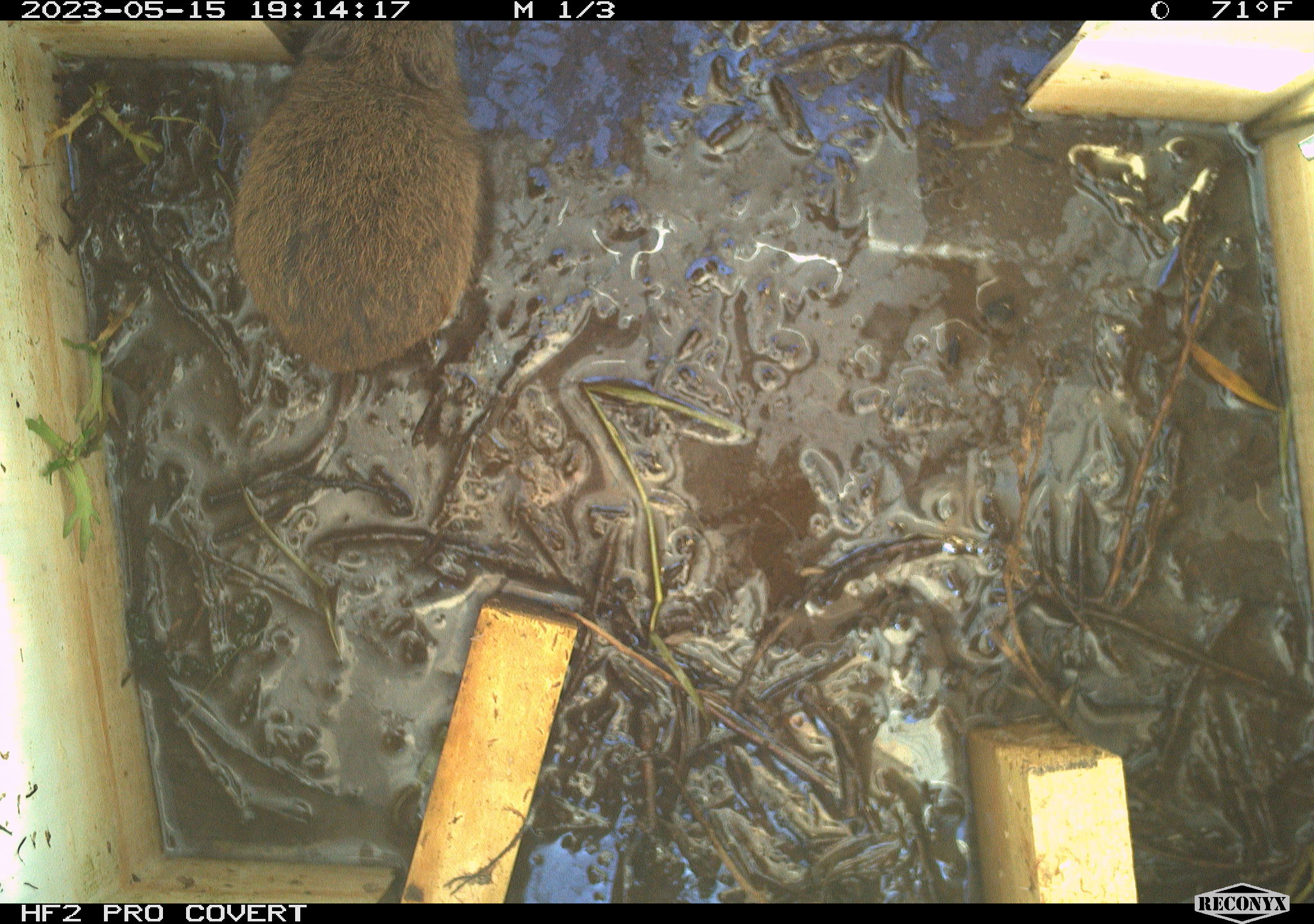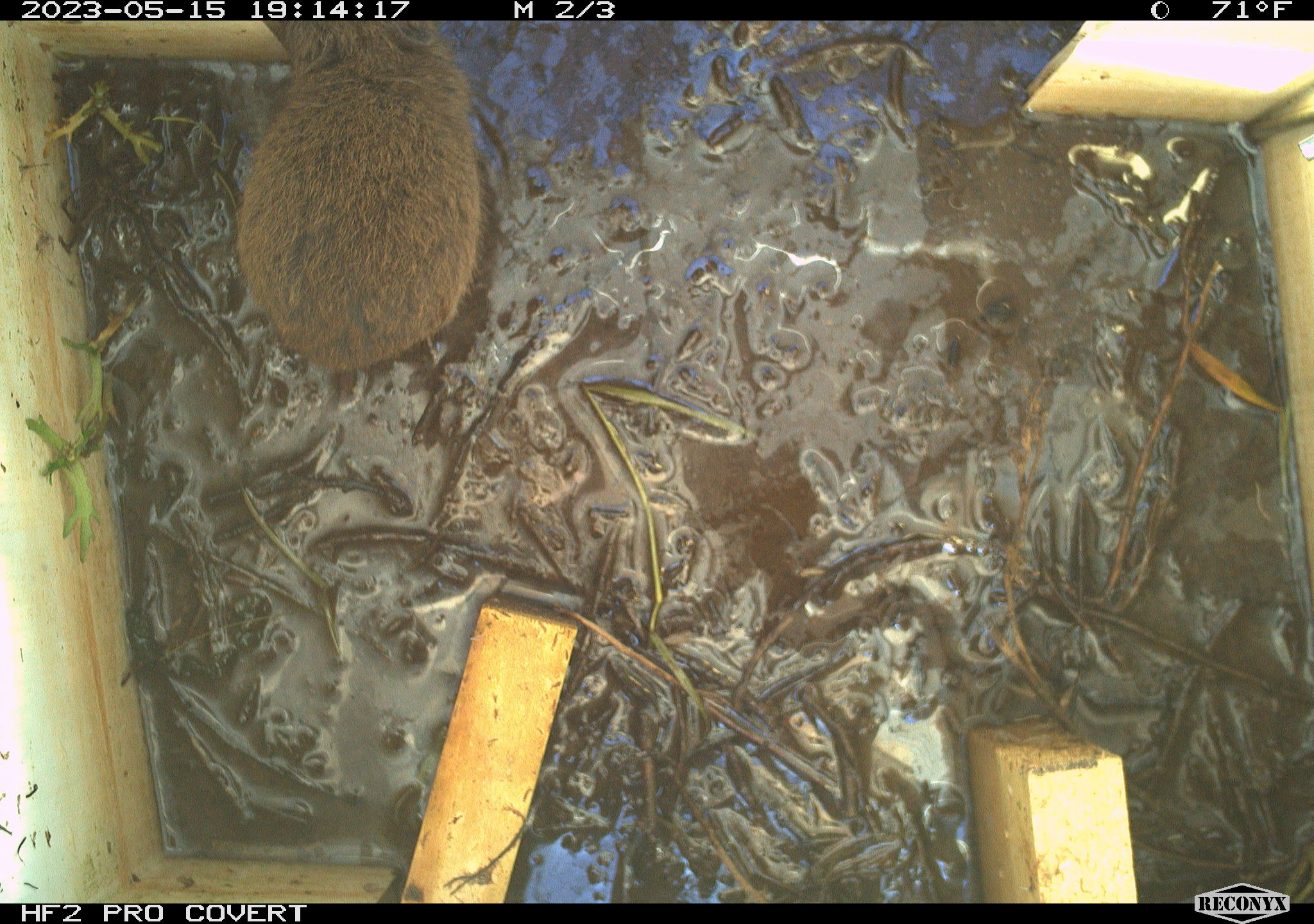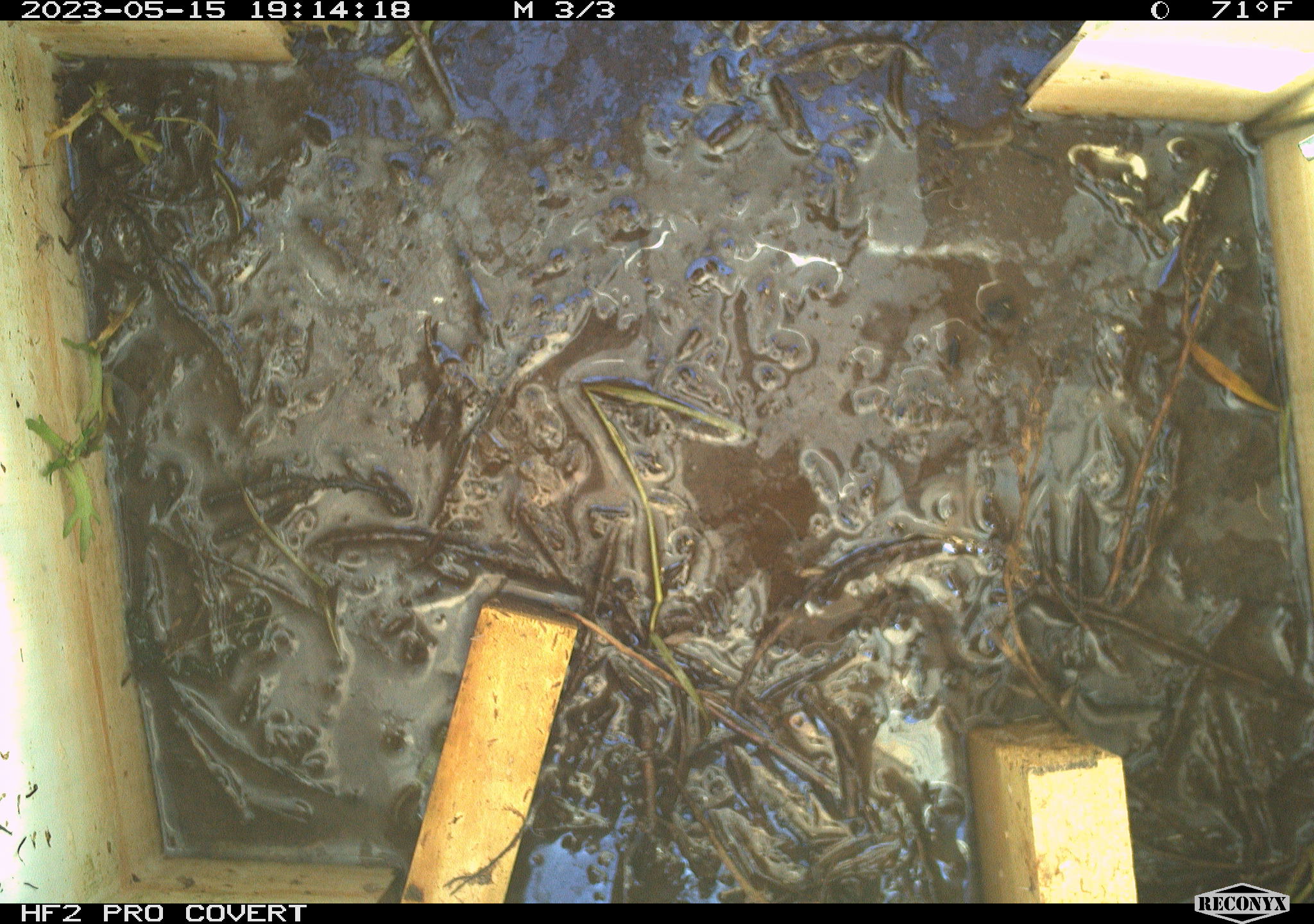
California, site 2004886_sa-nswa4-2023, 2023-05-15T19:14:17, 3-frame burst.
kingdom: Animalia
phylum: Chordata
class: Mammalia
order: Rodentia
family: Cricetidae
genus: Microtus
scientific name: Microtus californicus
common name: california vole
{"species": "california vole (Microtus californicus)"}